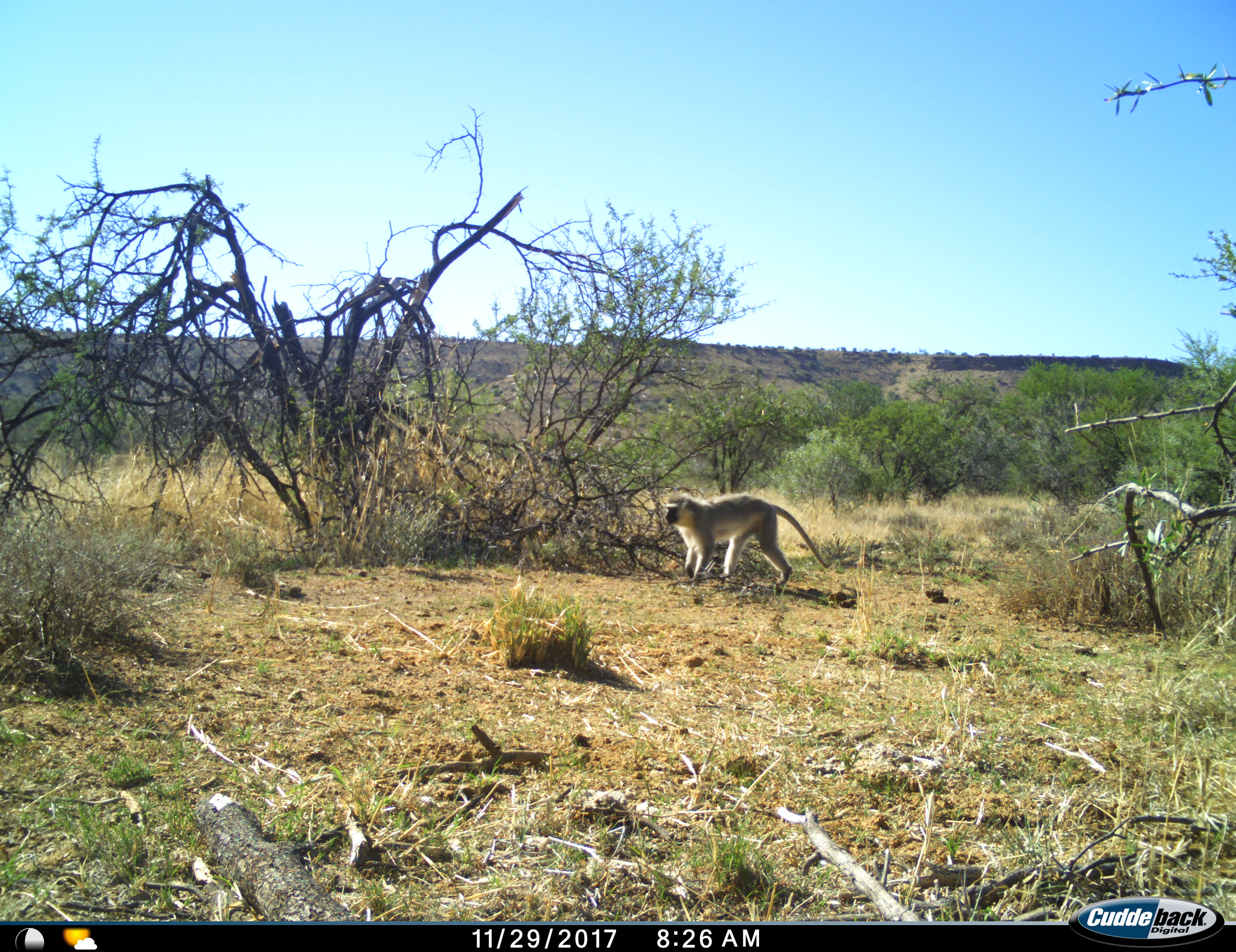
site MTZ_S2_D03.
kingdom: Animalia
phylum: Chordata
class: Mammalia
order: Primates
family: Cercopithecidae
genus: Chlorocebus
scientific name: Chlorocebus pygerythrus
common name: vervet monkey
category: monkeyvervet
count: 1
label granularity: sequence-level